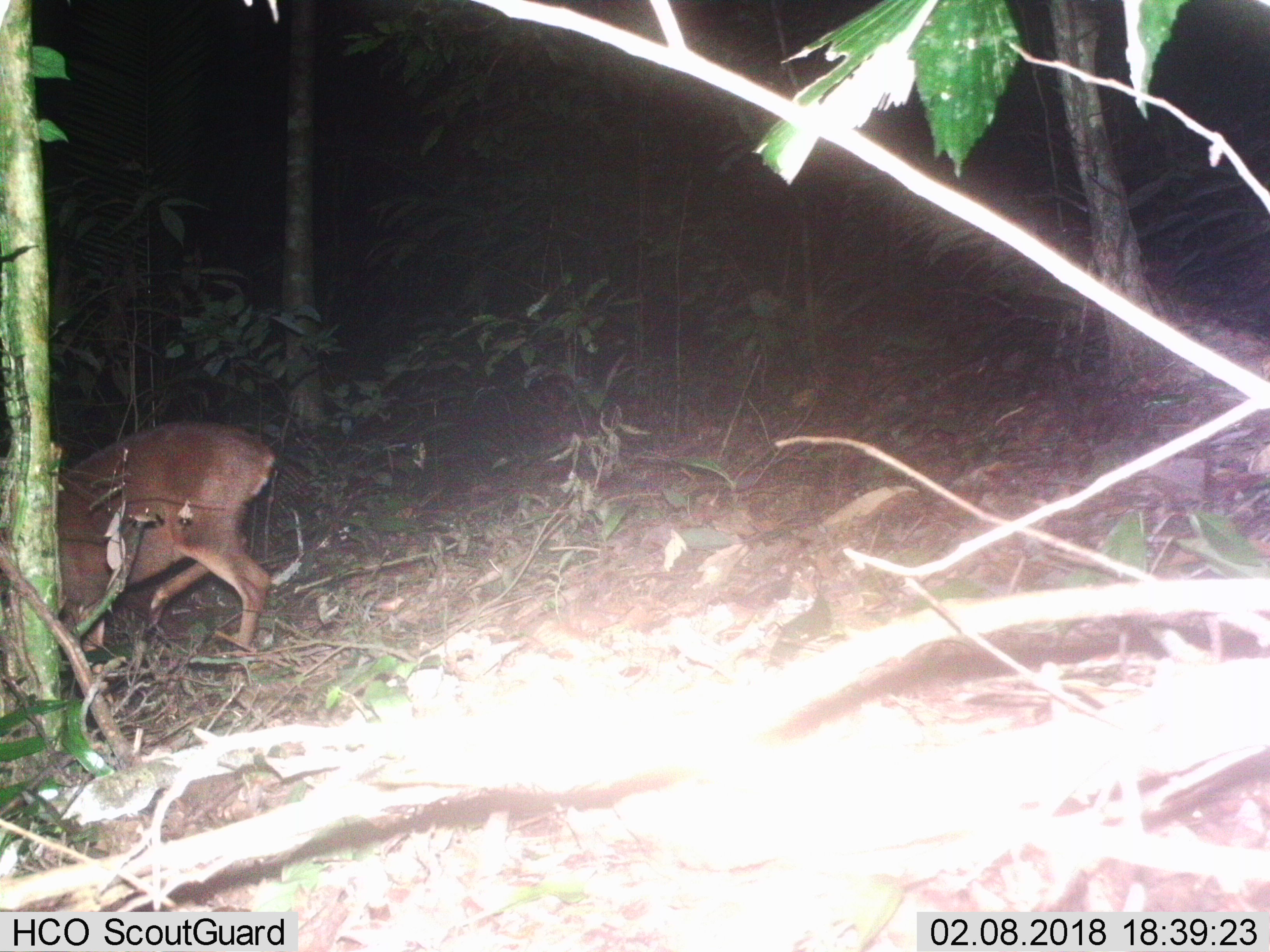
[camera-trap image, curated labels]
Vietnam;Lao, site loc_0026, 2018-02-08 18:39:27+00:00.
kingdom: Animalia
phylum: Chordata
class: Mammalia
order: Artiodactyla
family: Cervidae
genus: Muntiacus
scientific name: Muntiacus vuquangensis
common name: large-antlered muntjac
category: large antlered muntjac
Large antlered muntjac (large-antlered muntjac) (Muntiacus vuquangensis). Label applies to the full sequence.